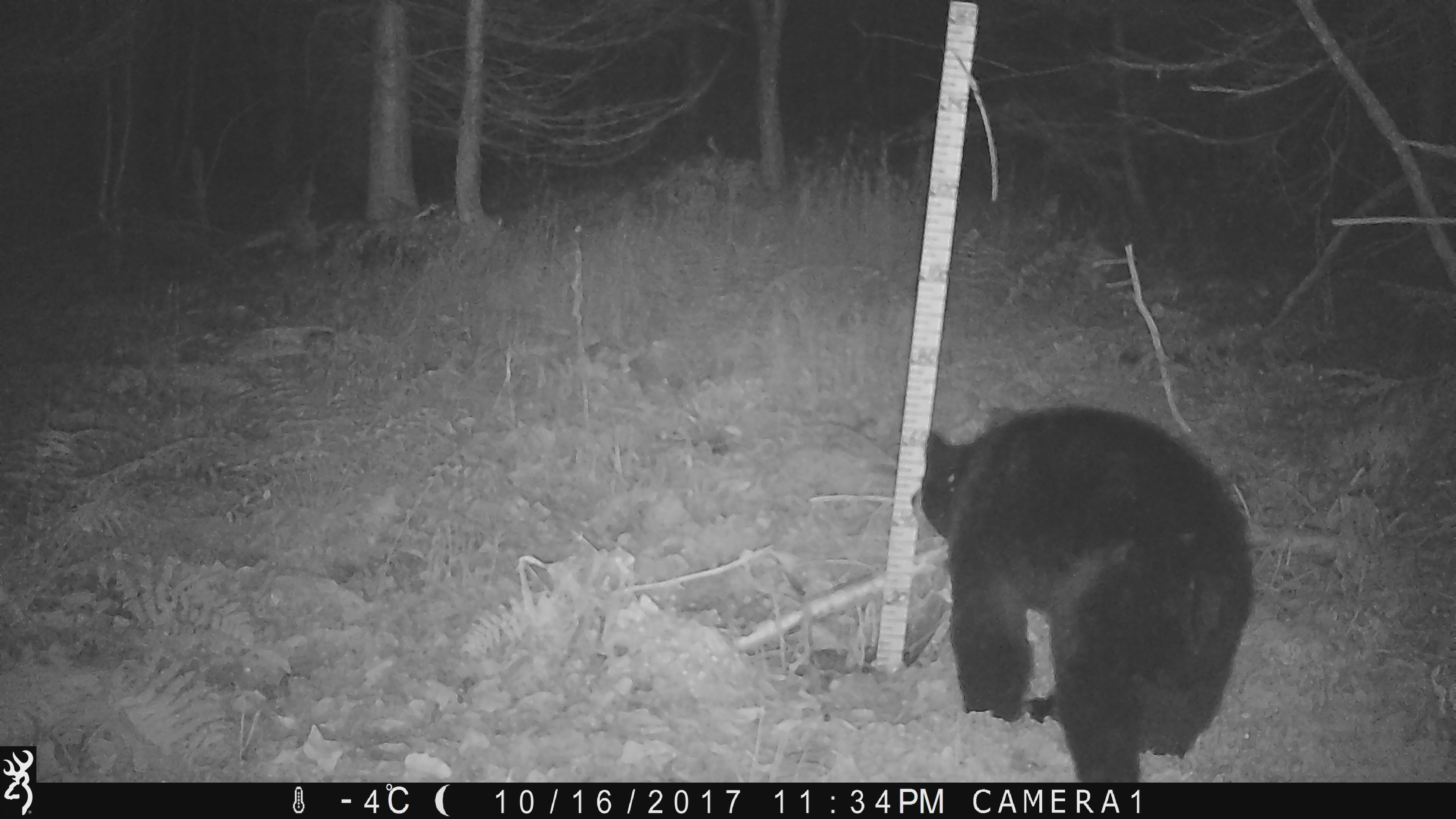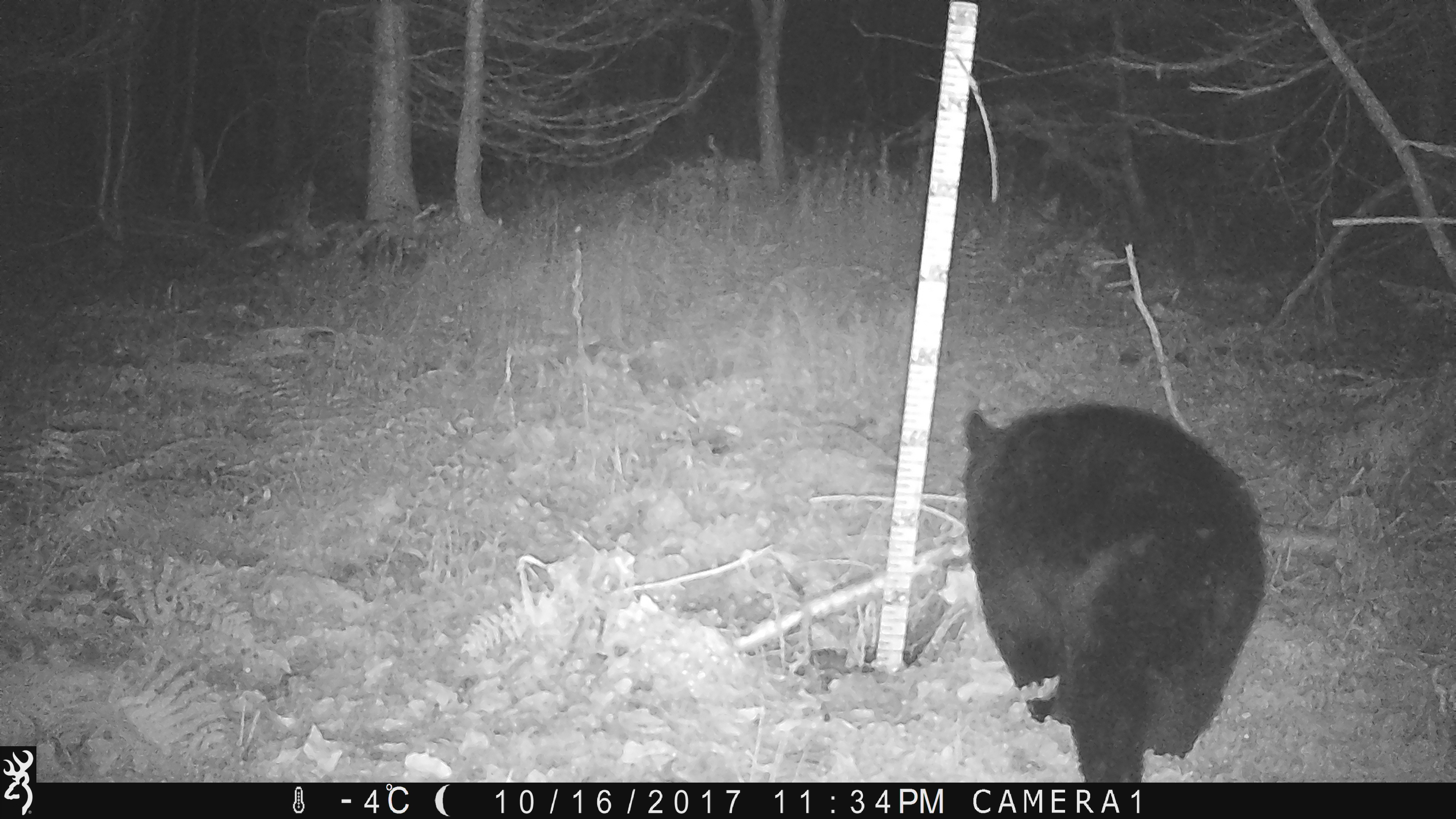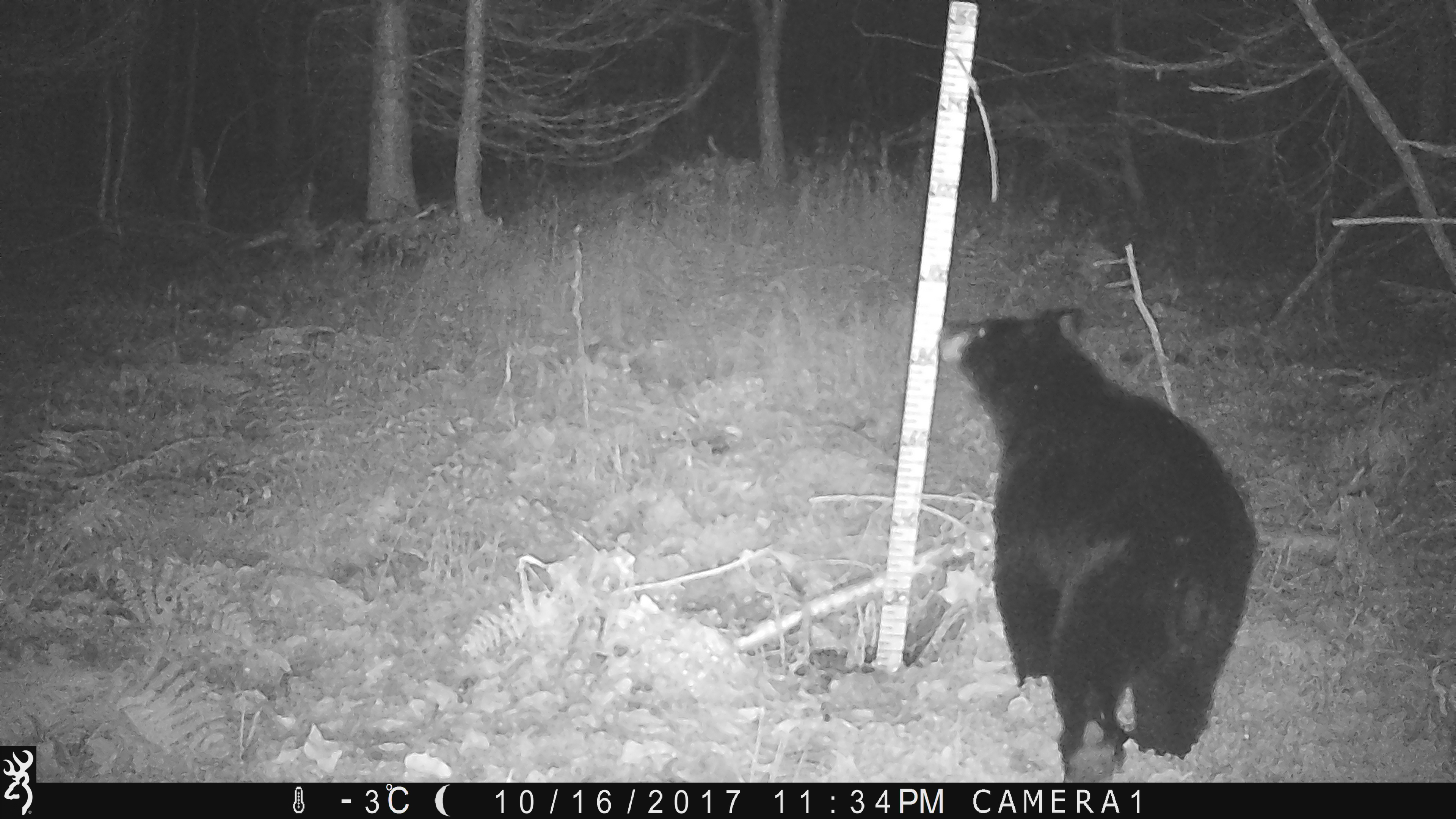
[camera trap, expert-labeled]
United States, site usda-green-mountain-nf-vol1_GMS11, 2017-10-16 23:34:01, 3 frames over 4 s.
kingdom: Animalia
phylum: Chordata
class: Mammalia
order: Carnivora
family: Ursidae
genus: Ursus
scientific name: Ursus americanus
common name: black bear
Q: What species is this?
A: Black bear (Ursus americanus).